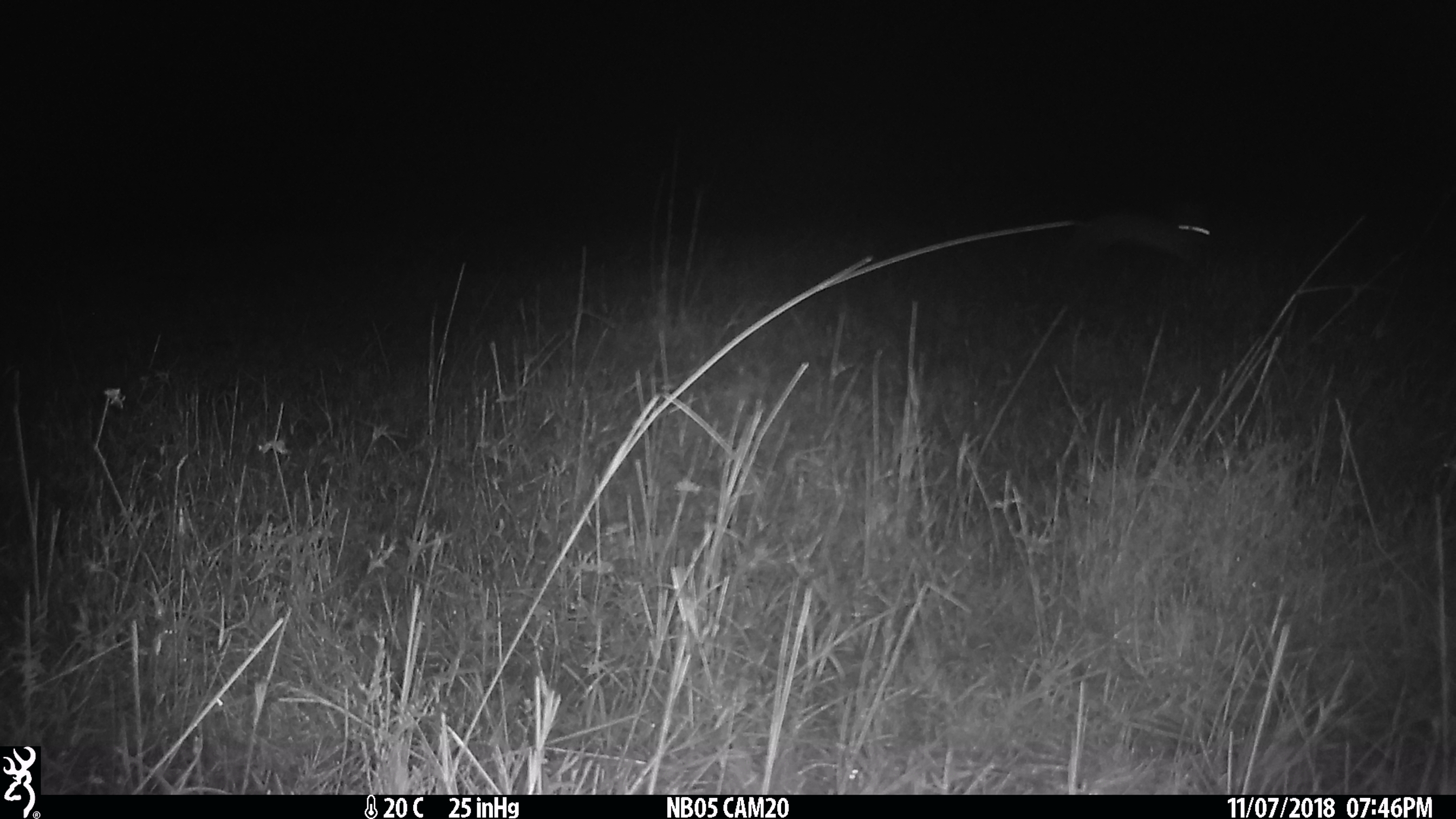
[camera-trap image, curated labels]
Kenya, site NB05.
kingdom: Animalia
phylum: Chordata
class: Mammalia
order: Lagomorpha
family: Leporidae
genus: Lepus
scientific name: Lepus capensis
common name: cape hare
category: hare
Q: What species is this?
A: Hare (cape hare) (Lepus capensis).